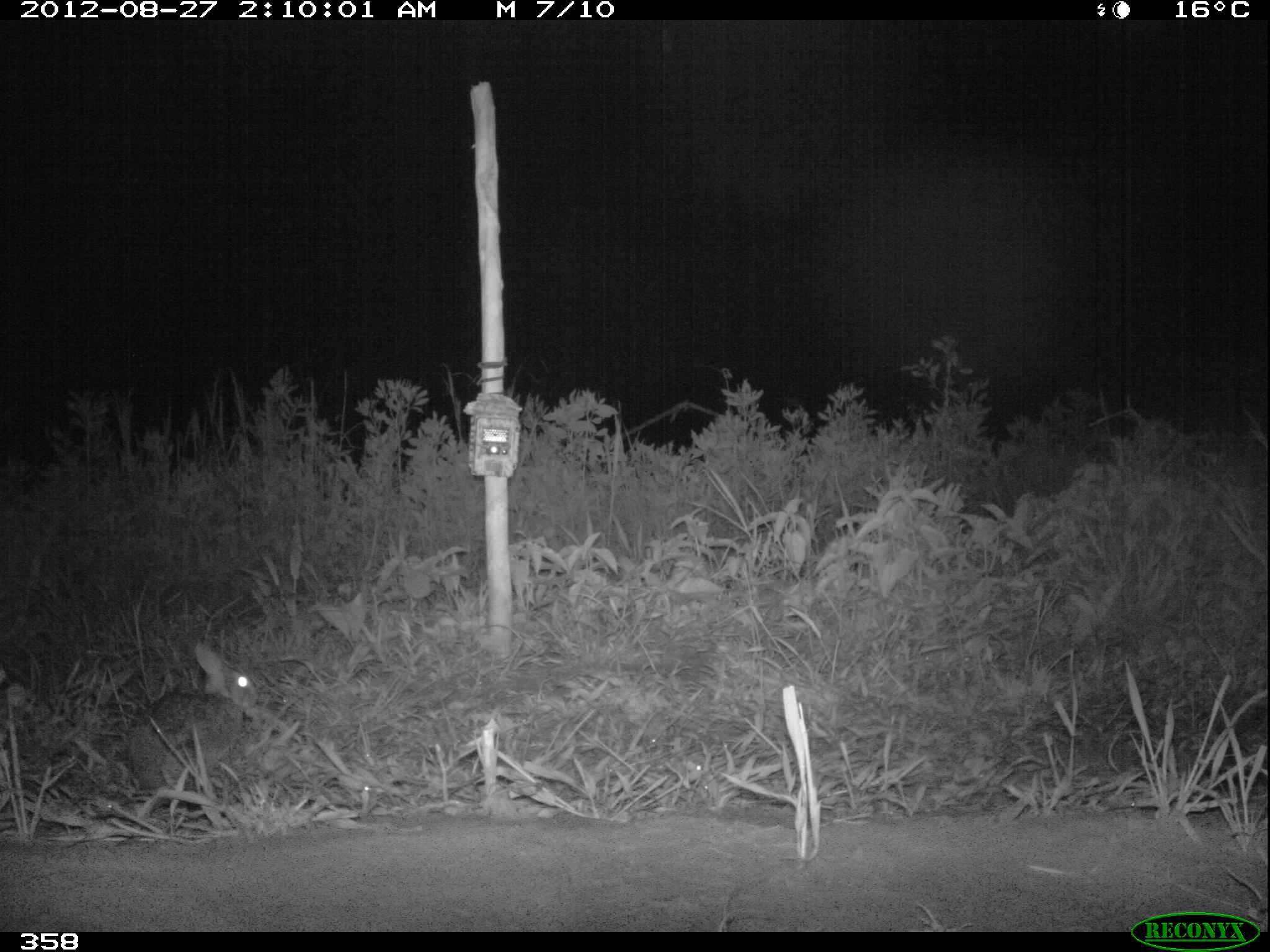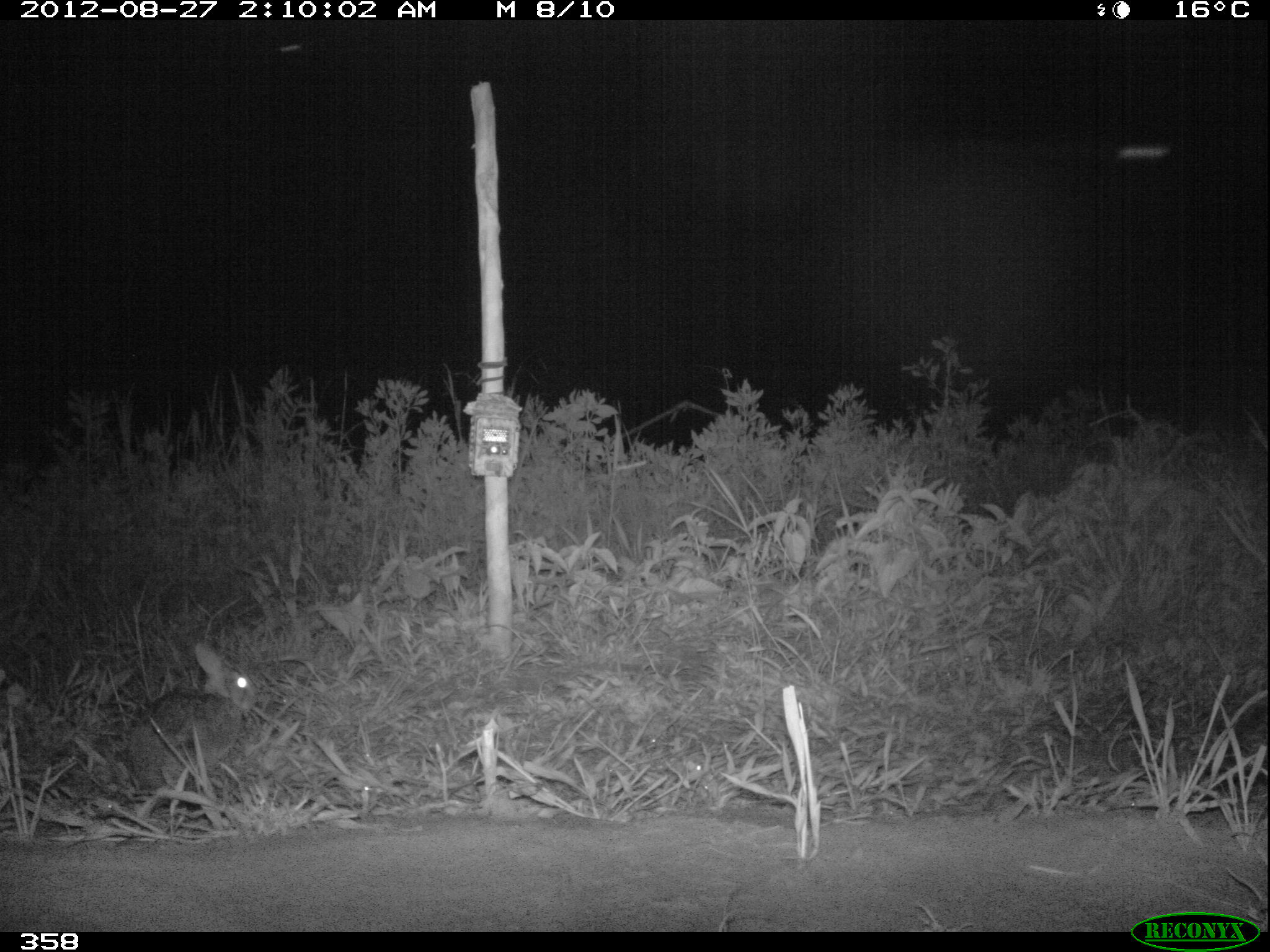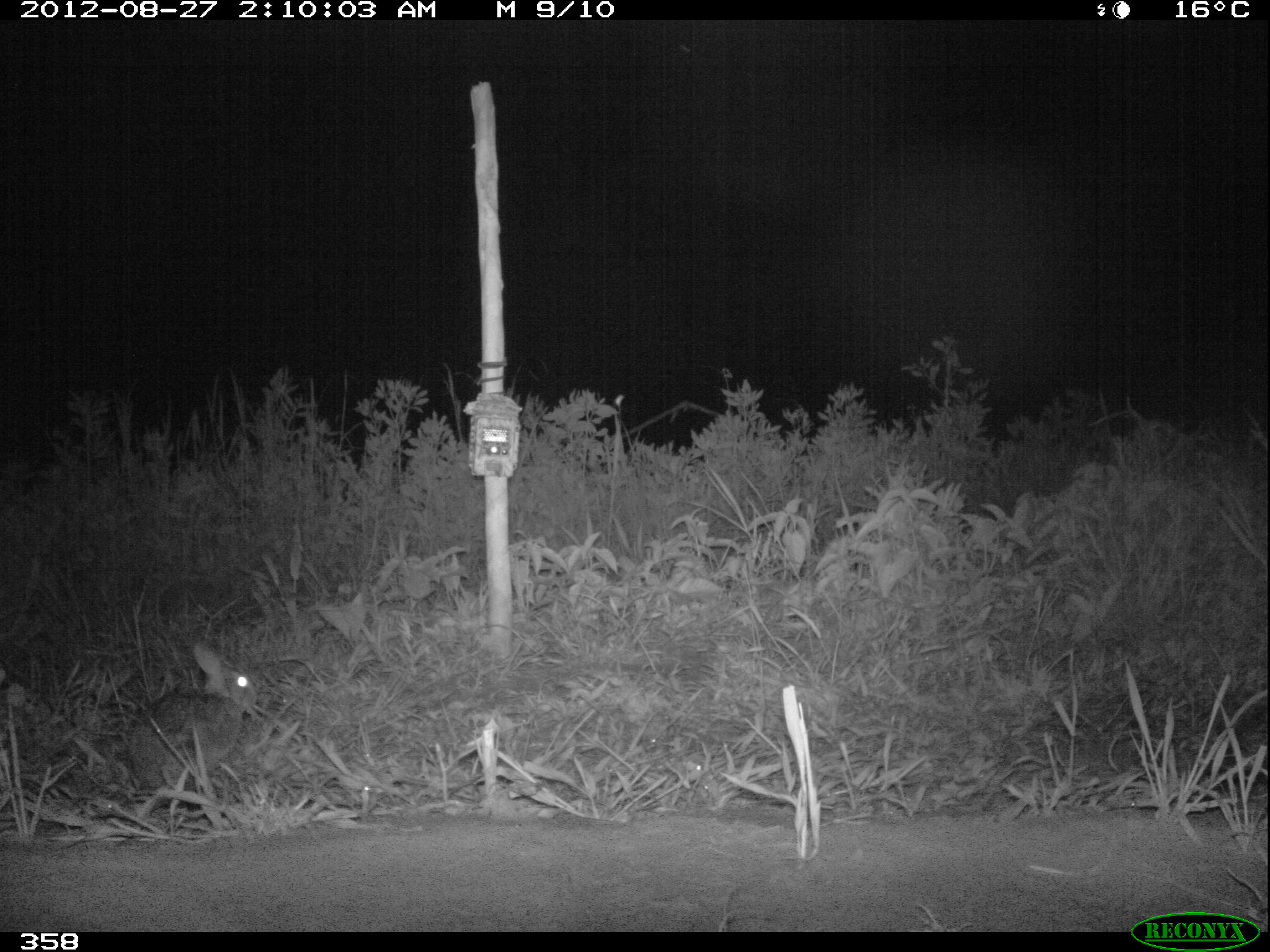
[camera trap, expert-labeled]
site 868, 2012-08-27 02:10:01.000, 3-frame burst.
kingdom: Animalia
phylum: Chordata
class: Mammalia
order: Lagomorpha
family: Leporidae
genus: Sylvilagus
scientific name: Sylvilagus brasiliensis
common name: tapeti